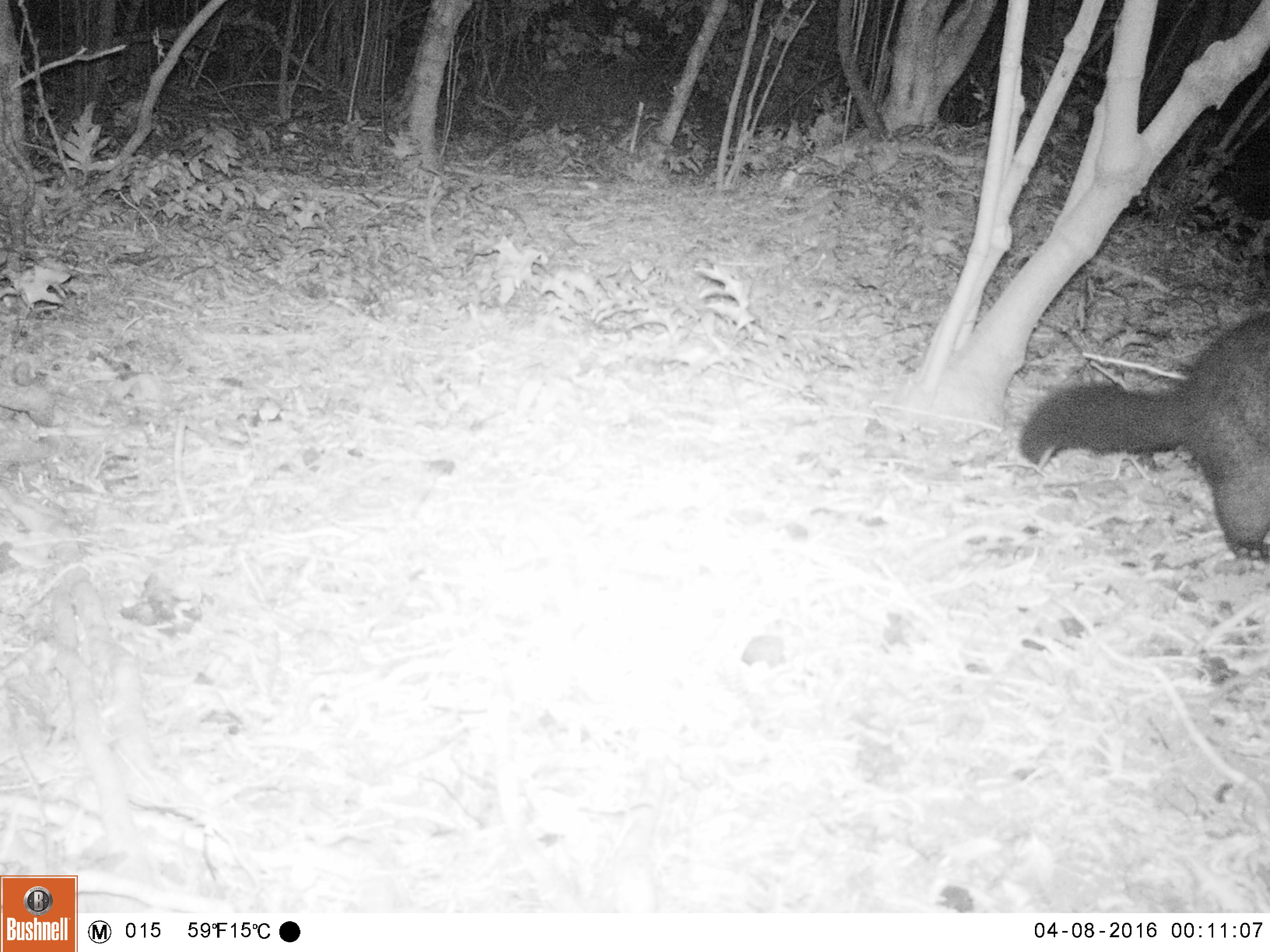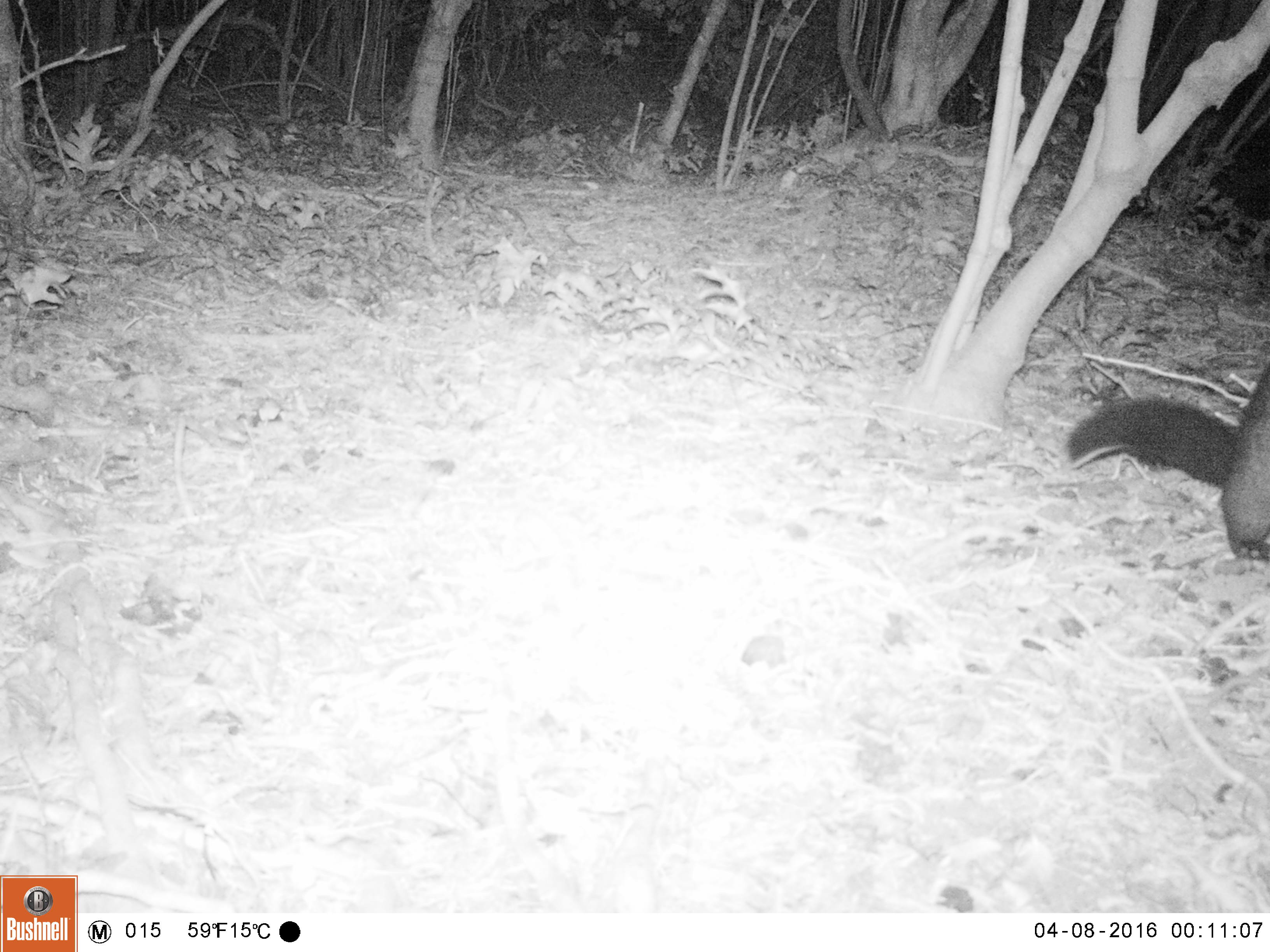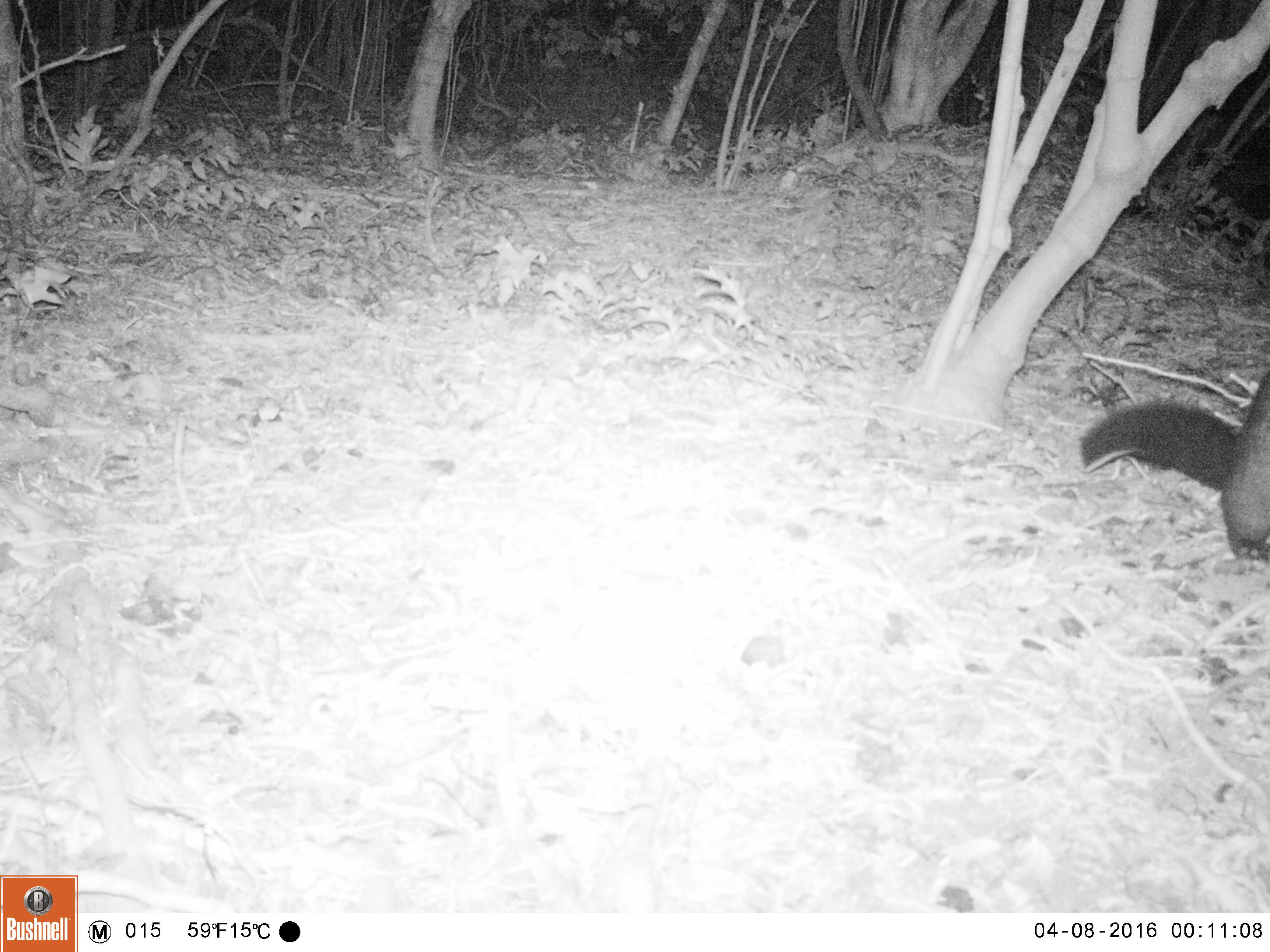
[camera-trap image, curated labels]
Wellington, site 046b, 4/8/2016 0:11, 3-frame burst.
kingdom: Animalia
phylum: Chordata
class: Mammalia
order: Didelphimorphia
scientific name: Didelphimorphia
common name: possum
Possum (Didelphimorphia).